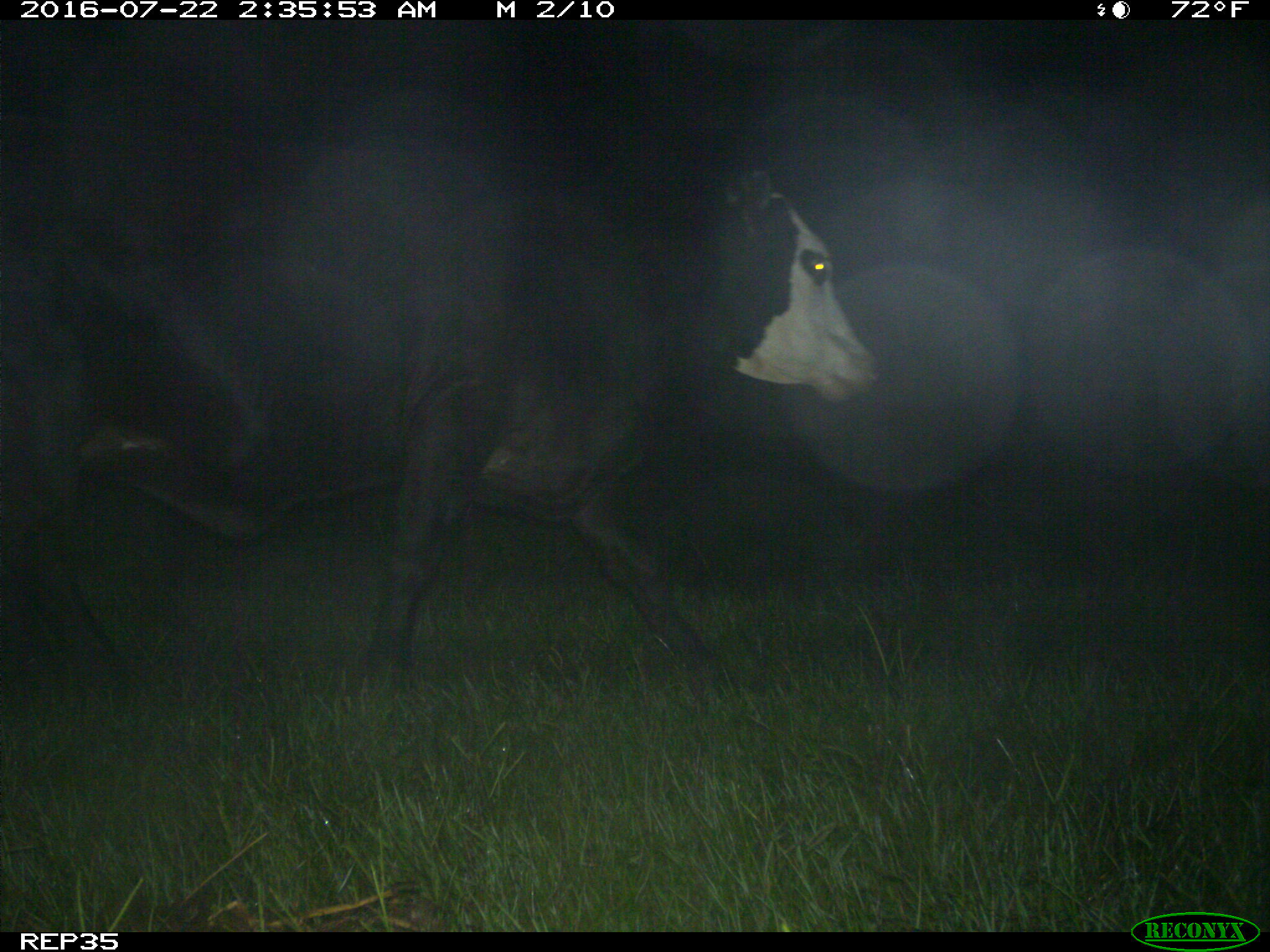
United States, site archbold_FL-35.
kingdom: Animalia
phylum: Chordata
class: Mammalia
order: Artiodactyla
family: Bovidae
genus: Bos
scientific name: Bos taurus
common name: domestic cow